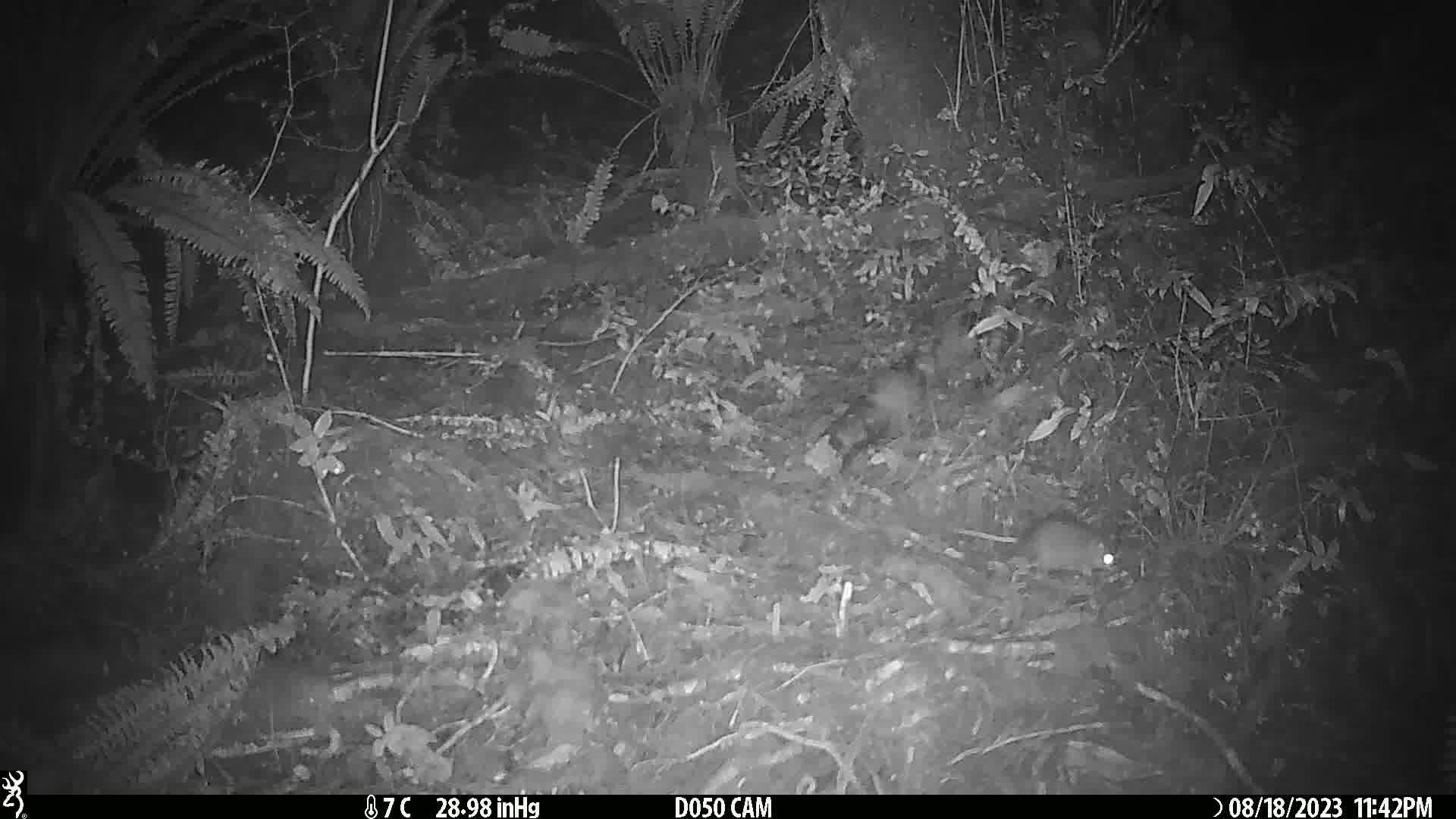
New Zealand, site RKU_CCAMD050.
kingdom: Animalia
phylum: Chordata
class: Mammalia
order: Rodentia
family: Muridae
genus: Rattus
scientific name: Rattus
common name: rat